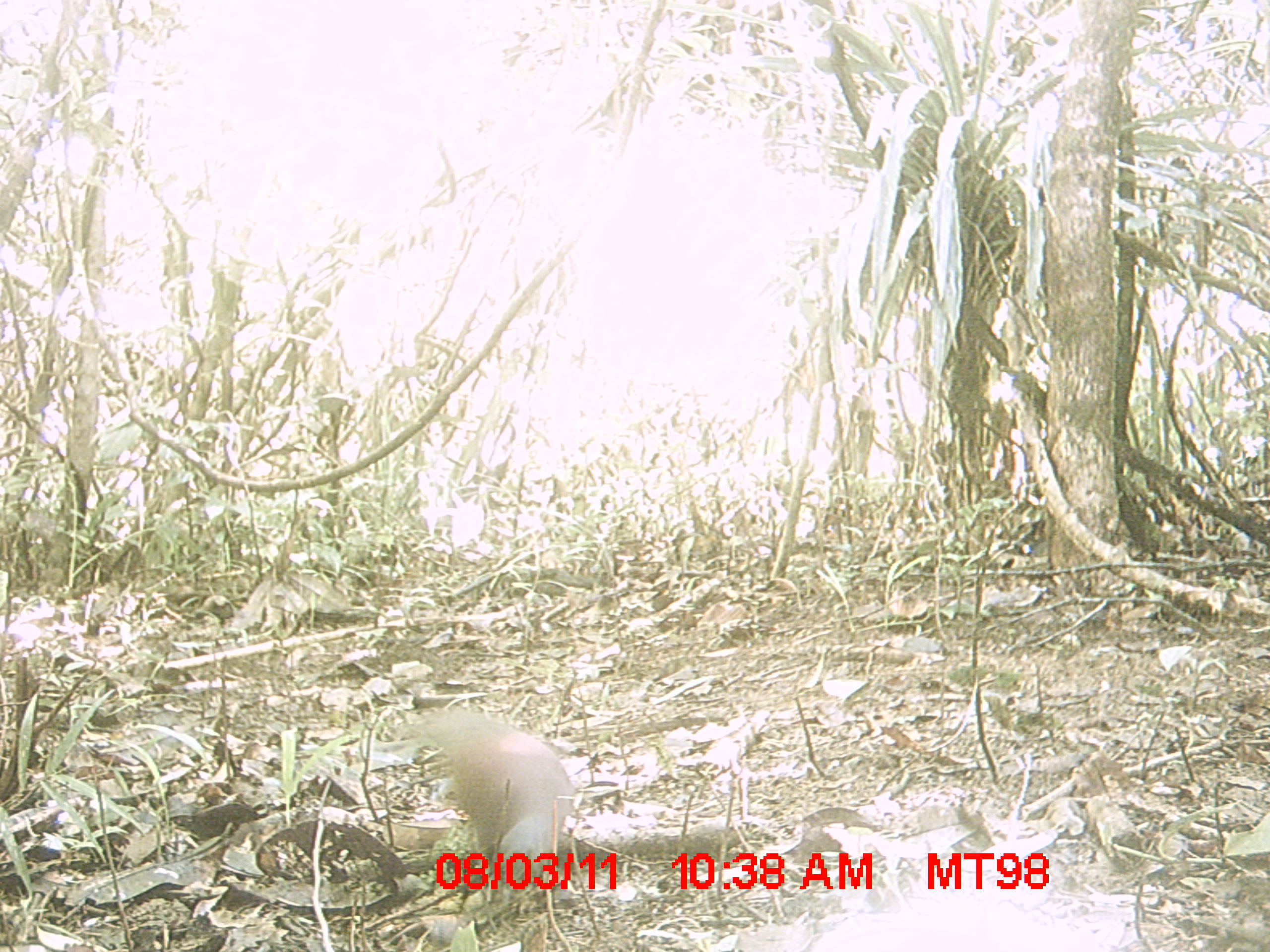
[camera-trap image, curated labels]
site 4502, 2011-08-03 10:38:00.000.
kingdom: Animalia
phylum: Chordata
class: Aves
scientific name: Aves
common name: bird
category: unknown bird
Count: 1.